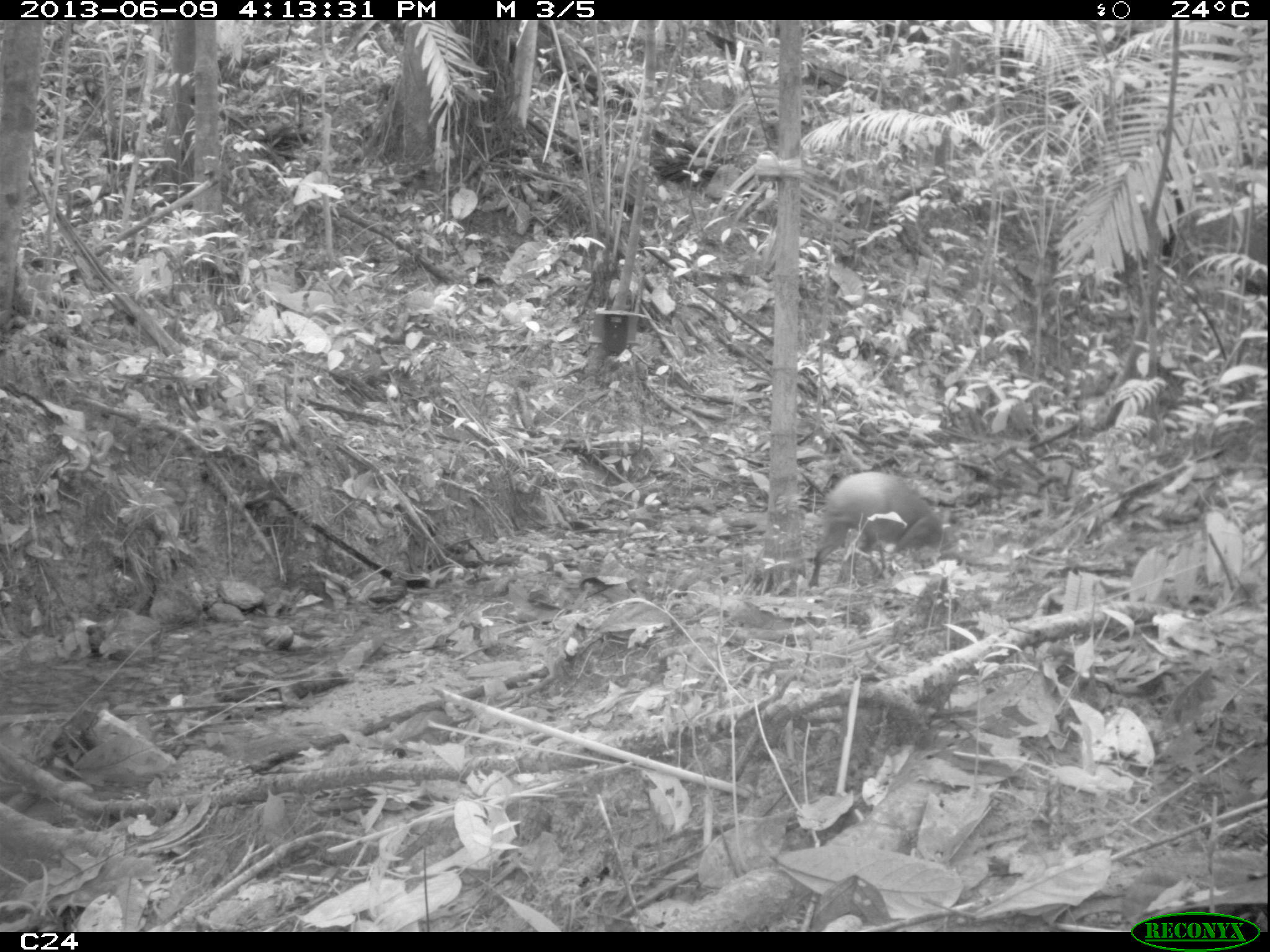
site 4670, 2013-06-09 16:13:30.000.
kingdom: Animalia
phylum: Chordata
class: Mammalia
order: Rodentia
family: Dasyproctidae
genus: Dasyprocta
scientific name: Dasyprocta leporina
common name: red-rumped agouti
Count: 1.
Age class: adult.